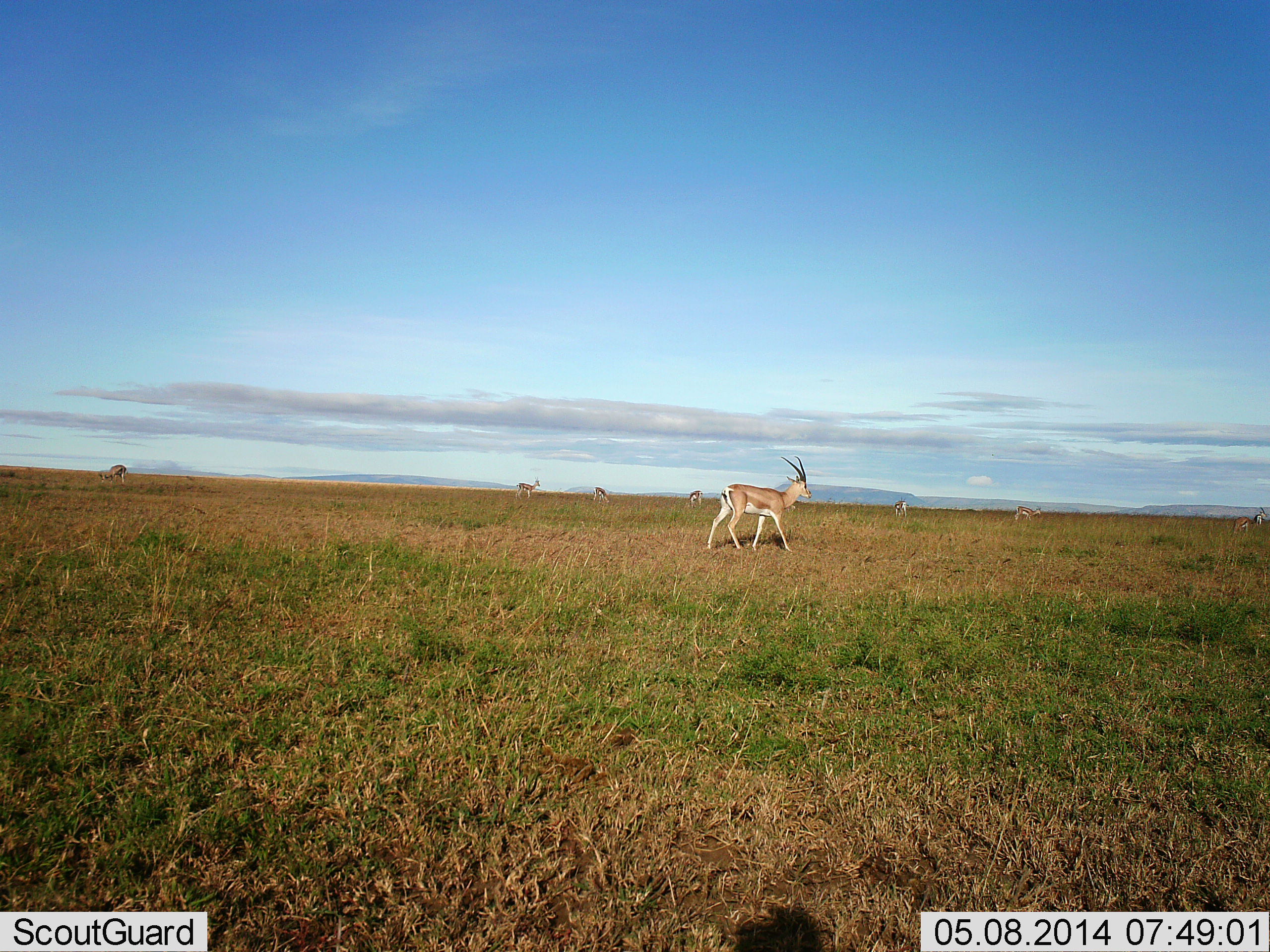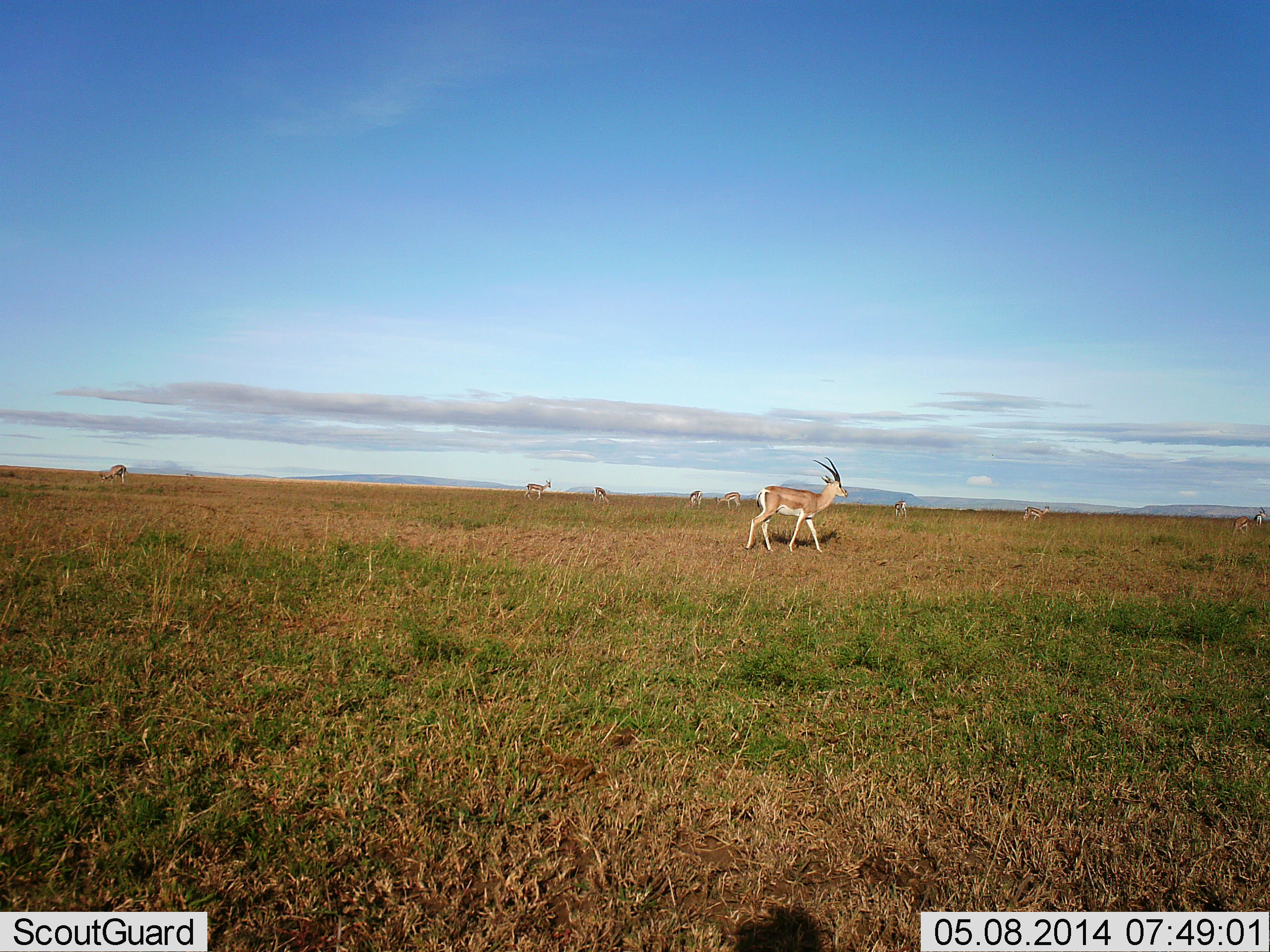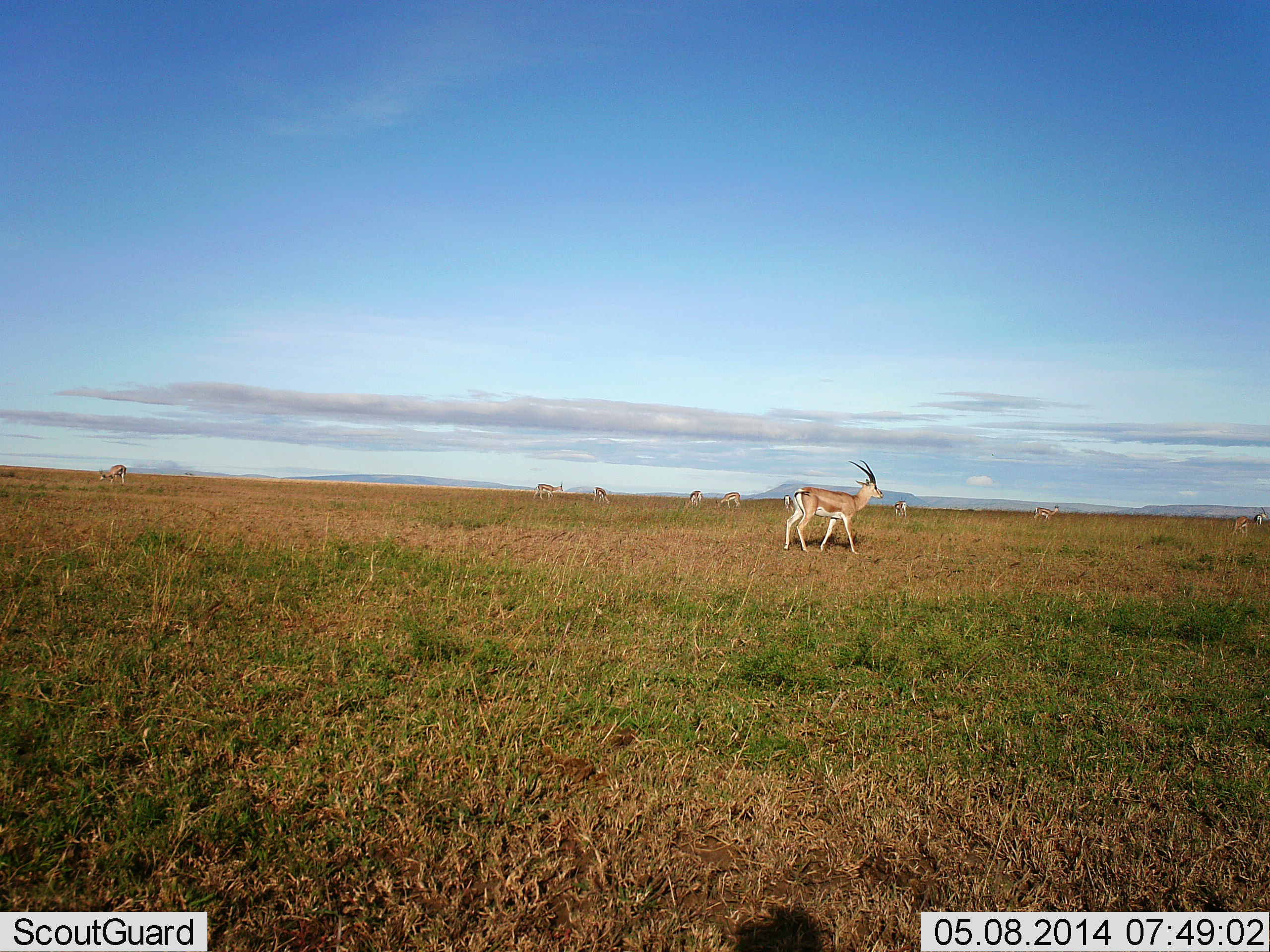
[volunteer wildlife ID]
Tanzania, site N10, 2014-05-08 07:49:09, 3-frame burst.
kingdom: Animalia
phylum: Chordata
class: Mammalia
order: Artiodactyla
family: Bovidae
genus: Nanger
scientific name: Nanger granti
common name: grant's gazelle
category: gazellegrants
Gazellegrants (grant's gazelle) (Nanger granti), count 9. Behavior (volunteer vote fractions): standing 40%, resting 0%, moving 100%, interacting 0%. Young present (vote fraction): 0%. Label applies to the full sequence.